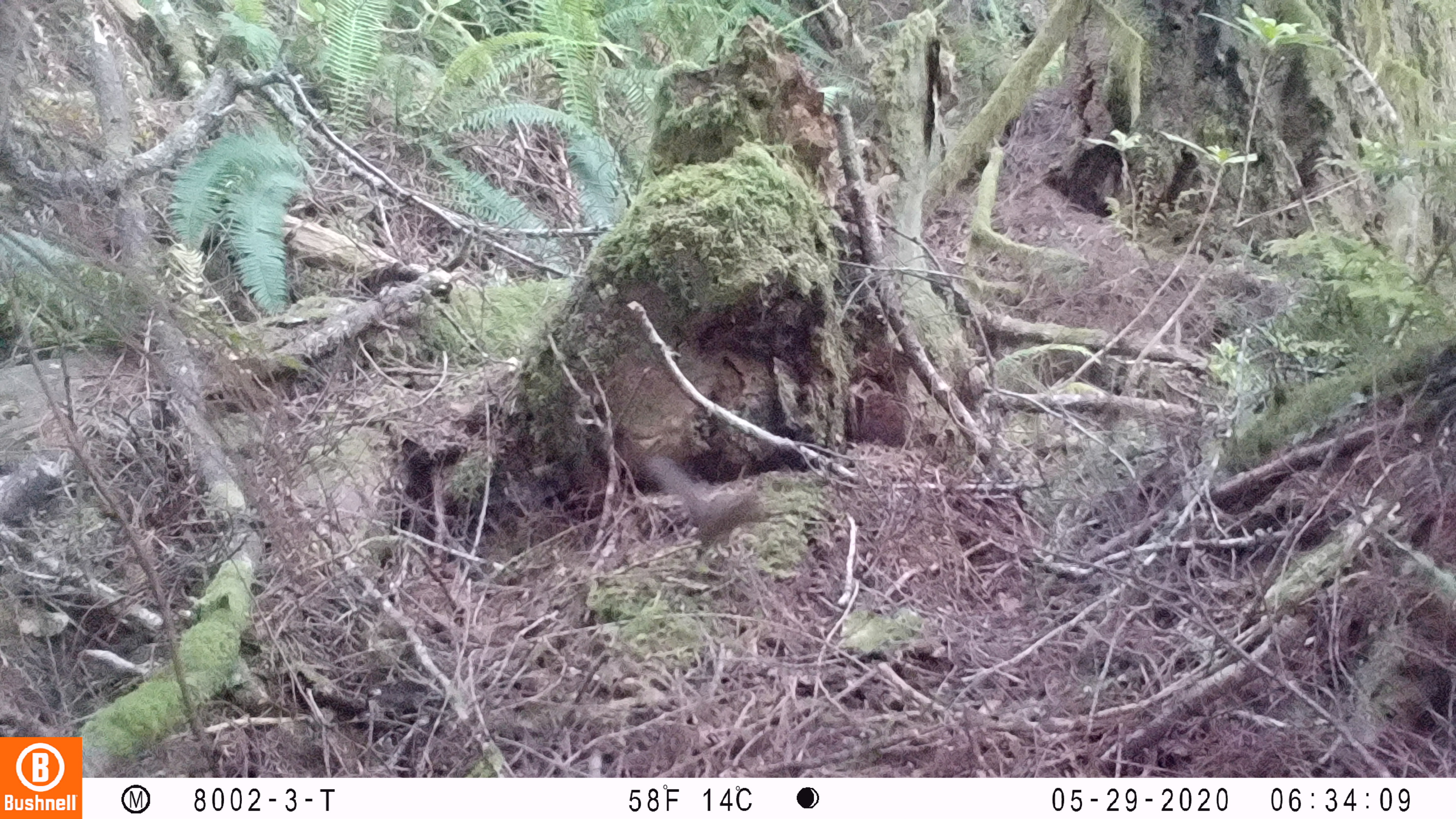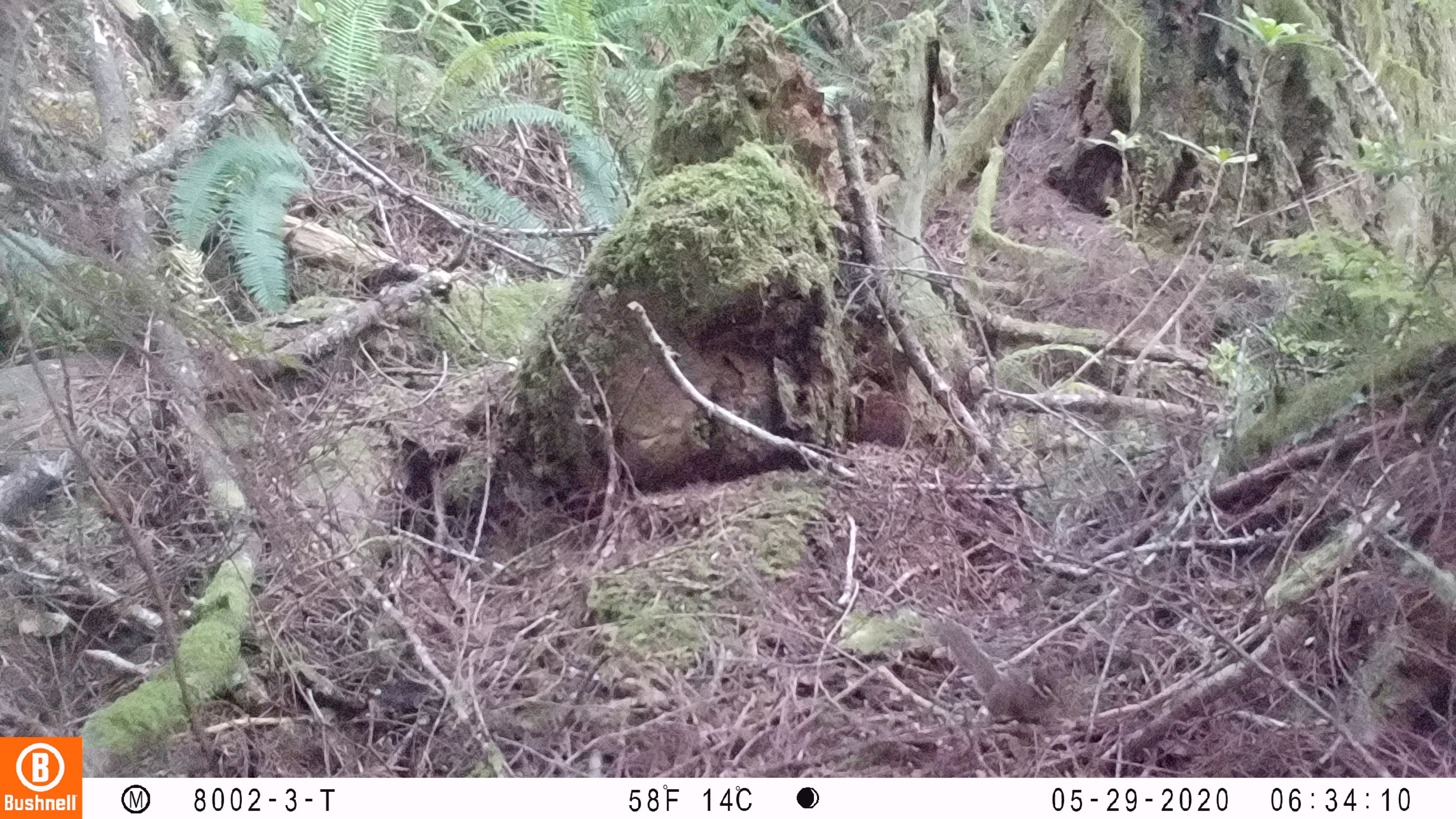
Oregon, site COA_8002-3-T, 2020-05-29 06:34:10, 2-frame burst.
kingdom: Animalia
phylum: Chordata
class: Mammalia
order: Rodentia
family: Sciuridae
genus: Tamiasciurus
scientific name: Tamiasciurus douglasii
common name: douglas squirrel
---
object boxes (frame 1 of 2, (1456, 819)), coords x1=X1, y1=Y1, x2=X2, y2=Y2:
douglas squirrel: x1=653, y1=458, x2=770, y2=551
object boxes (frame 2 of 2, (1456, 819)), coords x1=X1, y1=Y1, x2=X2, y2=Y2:
douglas squirrel: x1=939, y1=623, x2=1068, y2=725